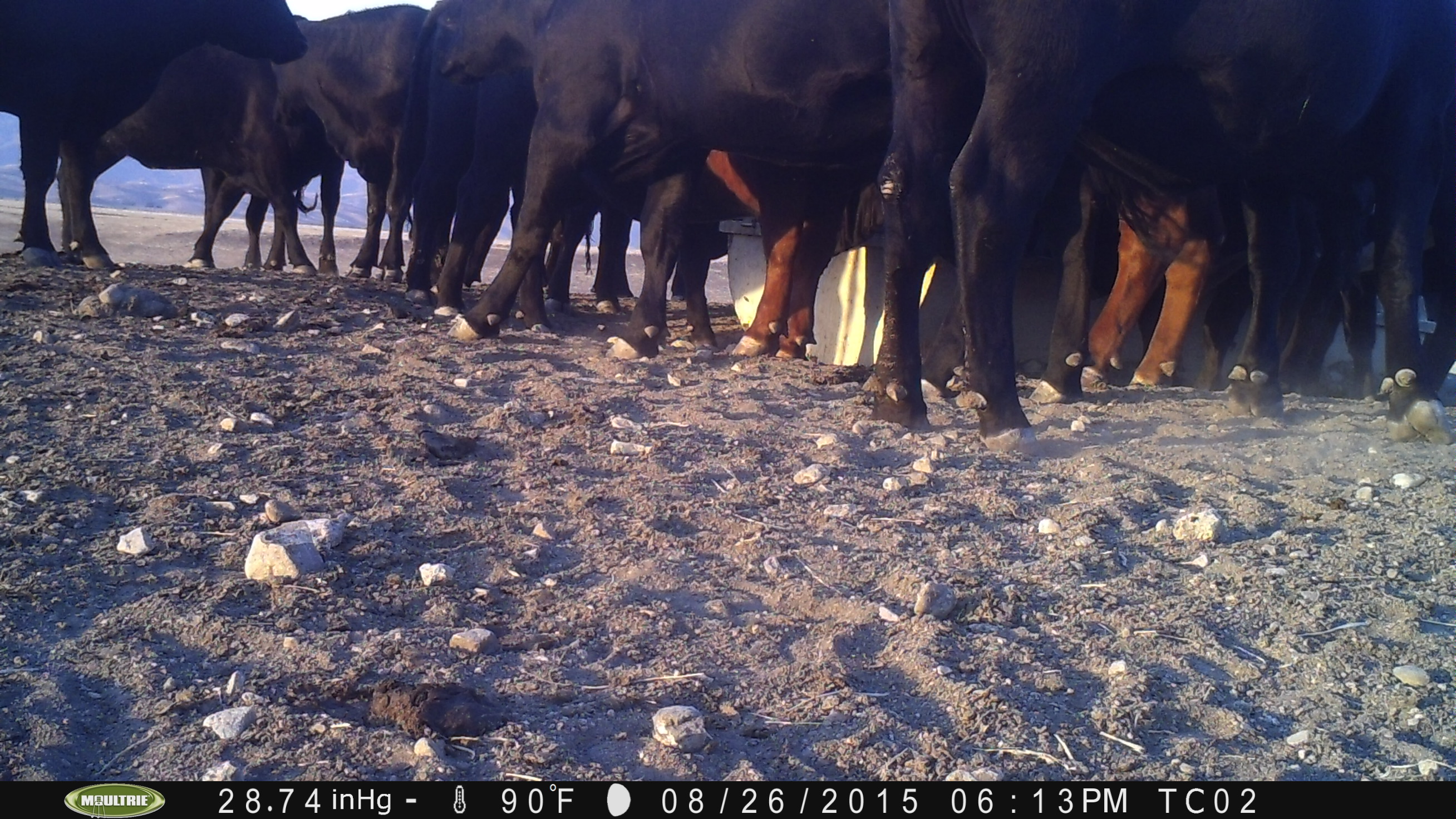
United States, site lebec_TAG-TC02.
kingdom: Animalia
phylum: Chordata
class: Mammalia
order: Artiodactyla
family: Bovidae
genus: Bos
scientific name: Bos taurus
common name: domestic cow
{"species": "Bos taurus (domestic cow)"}